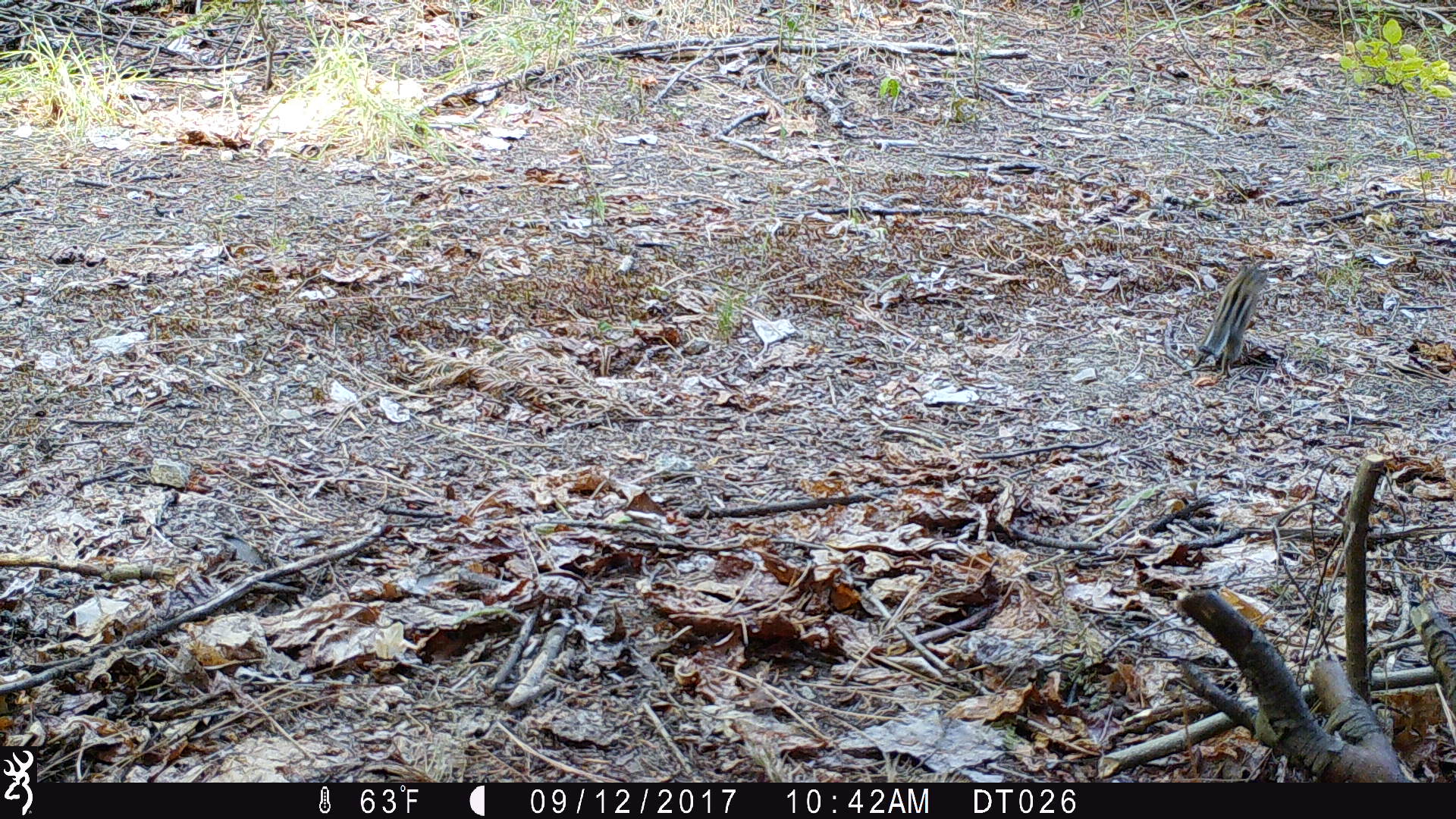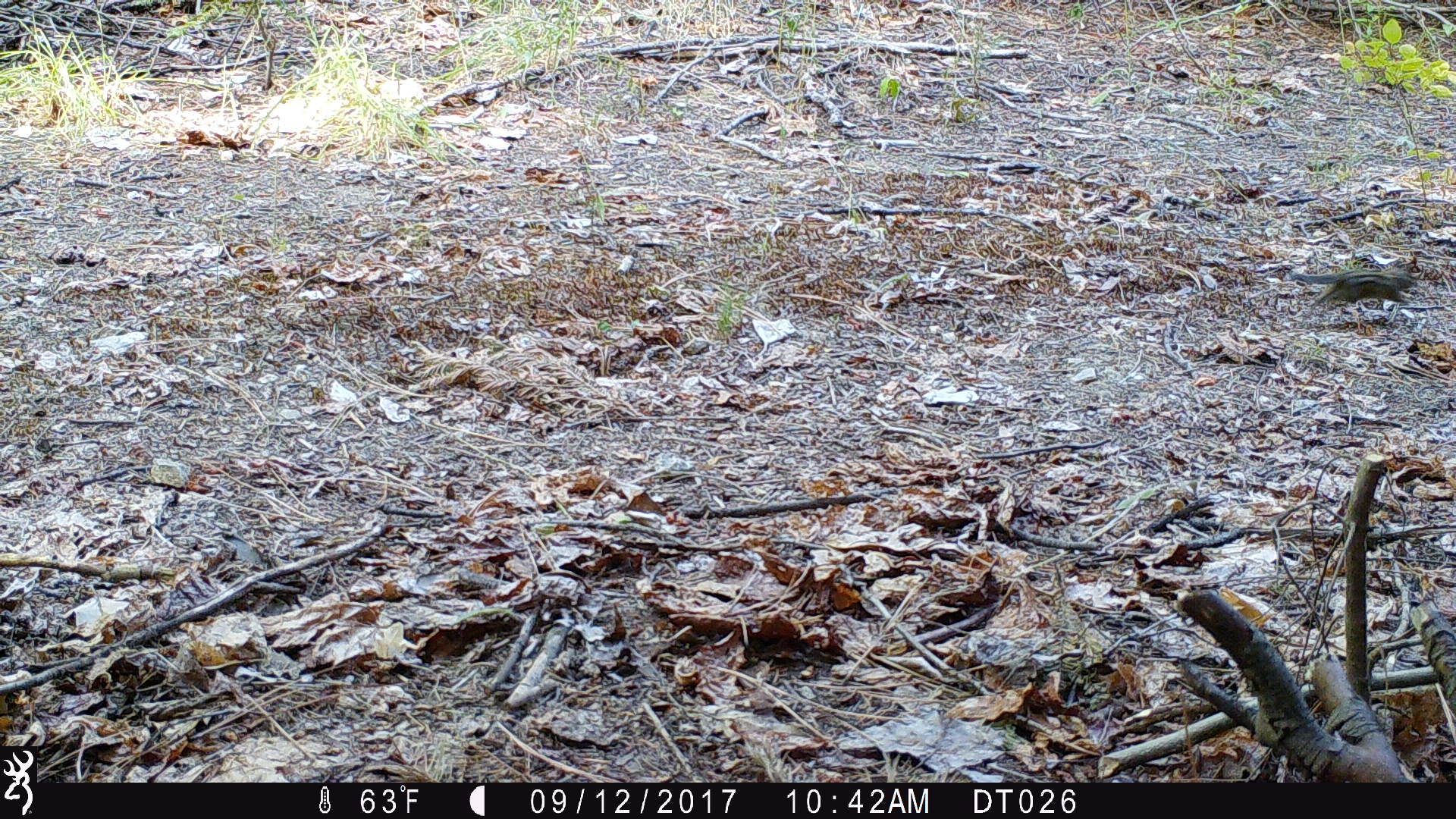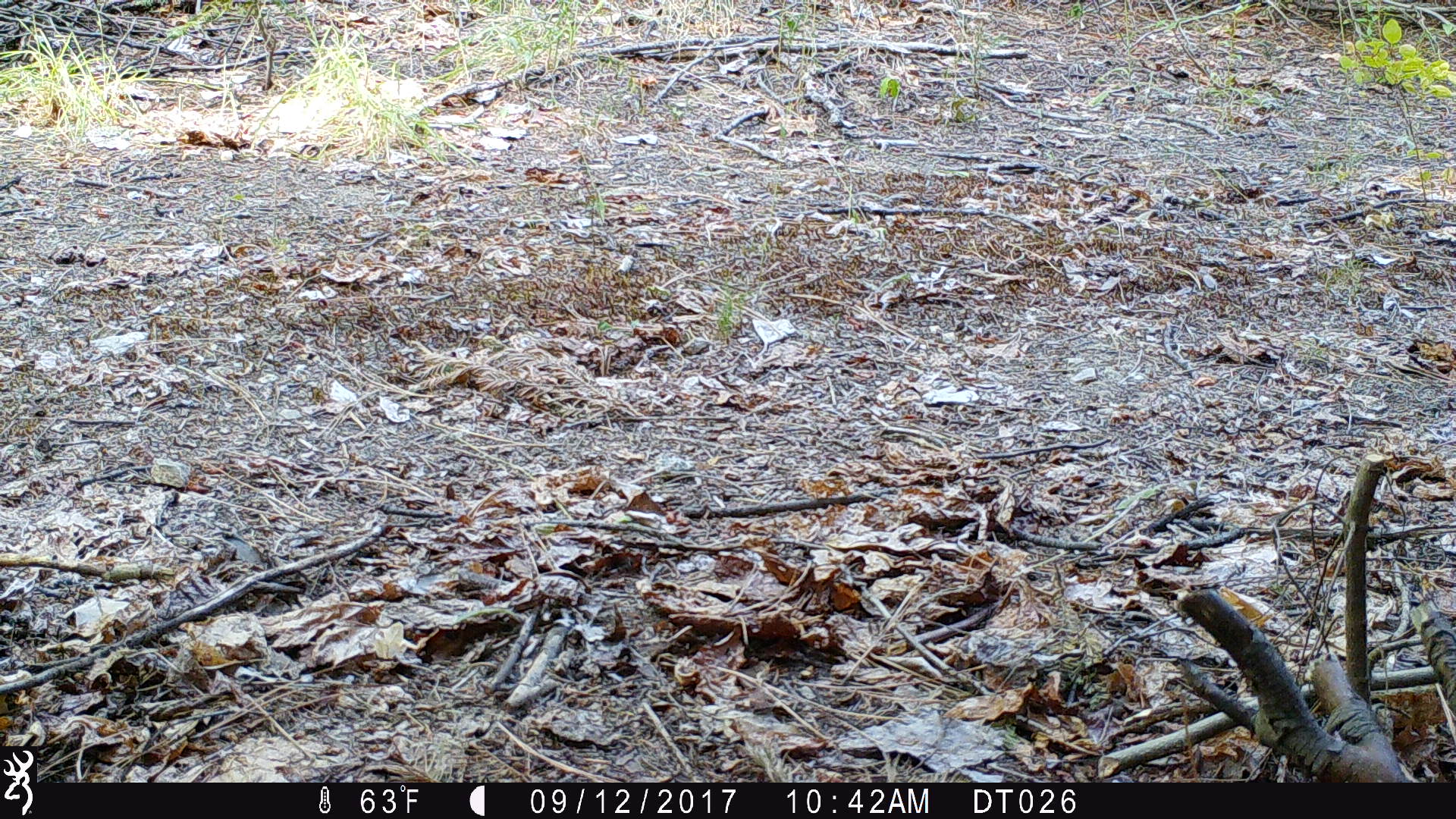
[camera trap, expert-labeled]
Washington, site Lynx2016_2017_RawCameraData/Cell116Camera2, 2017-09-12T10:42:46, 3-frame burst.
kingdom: Animalia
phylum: Chordata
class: Mammalia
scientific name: Mammalia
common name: small mammal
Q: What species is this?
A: Small mammal (Mammalia).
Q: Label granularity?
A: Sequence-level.